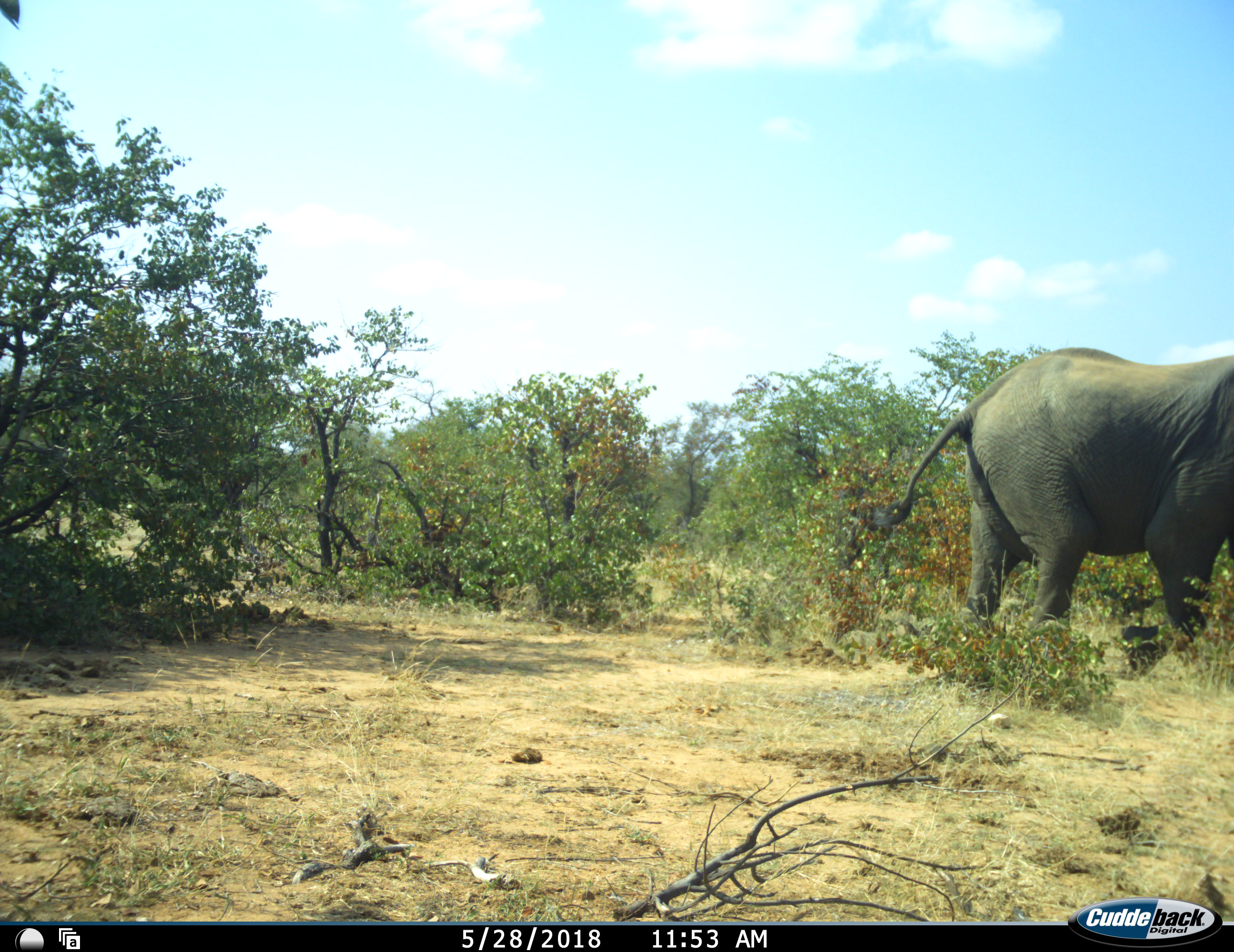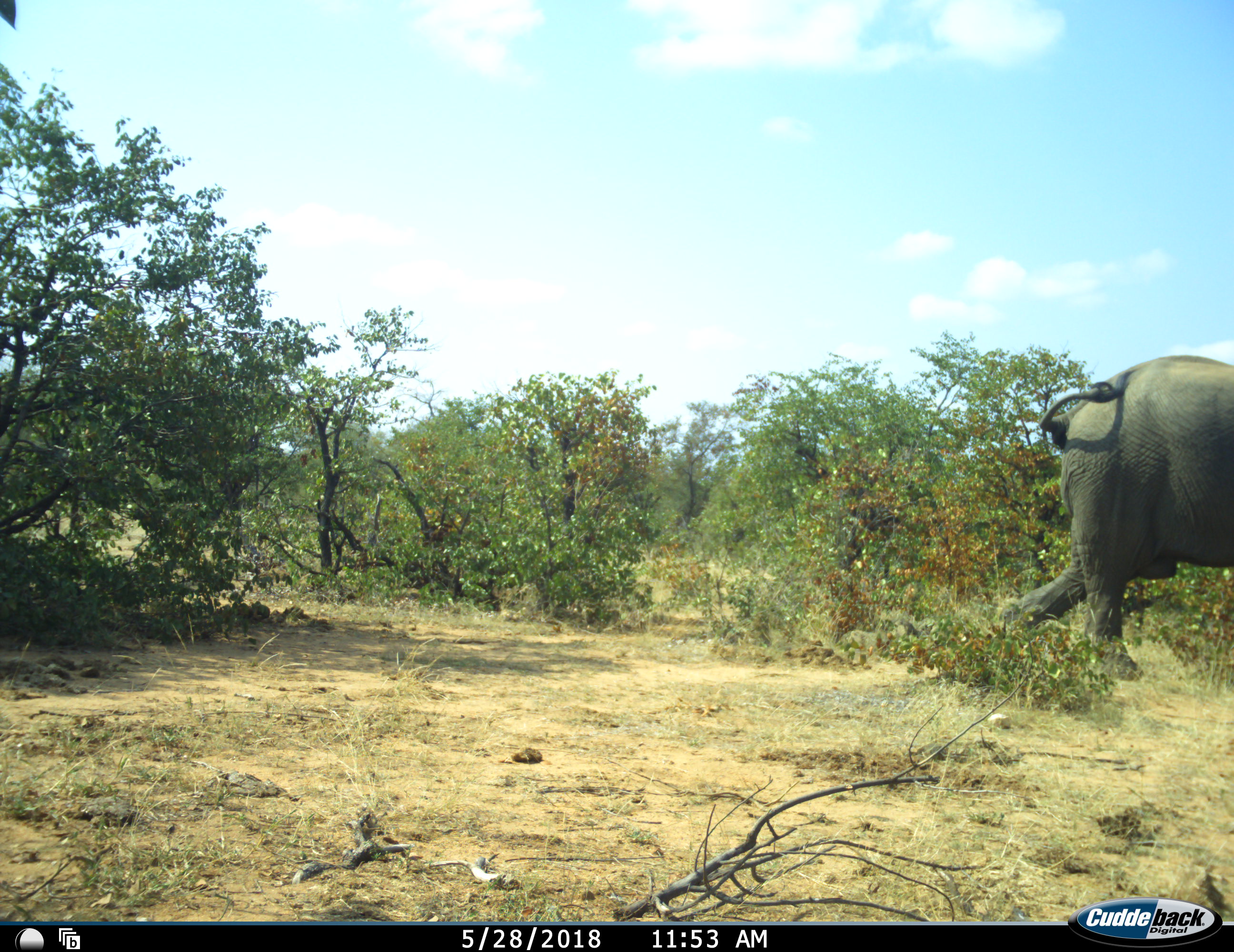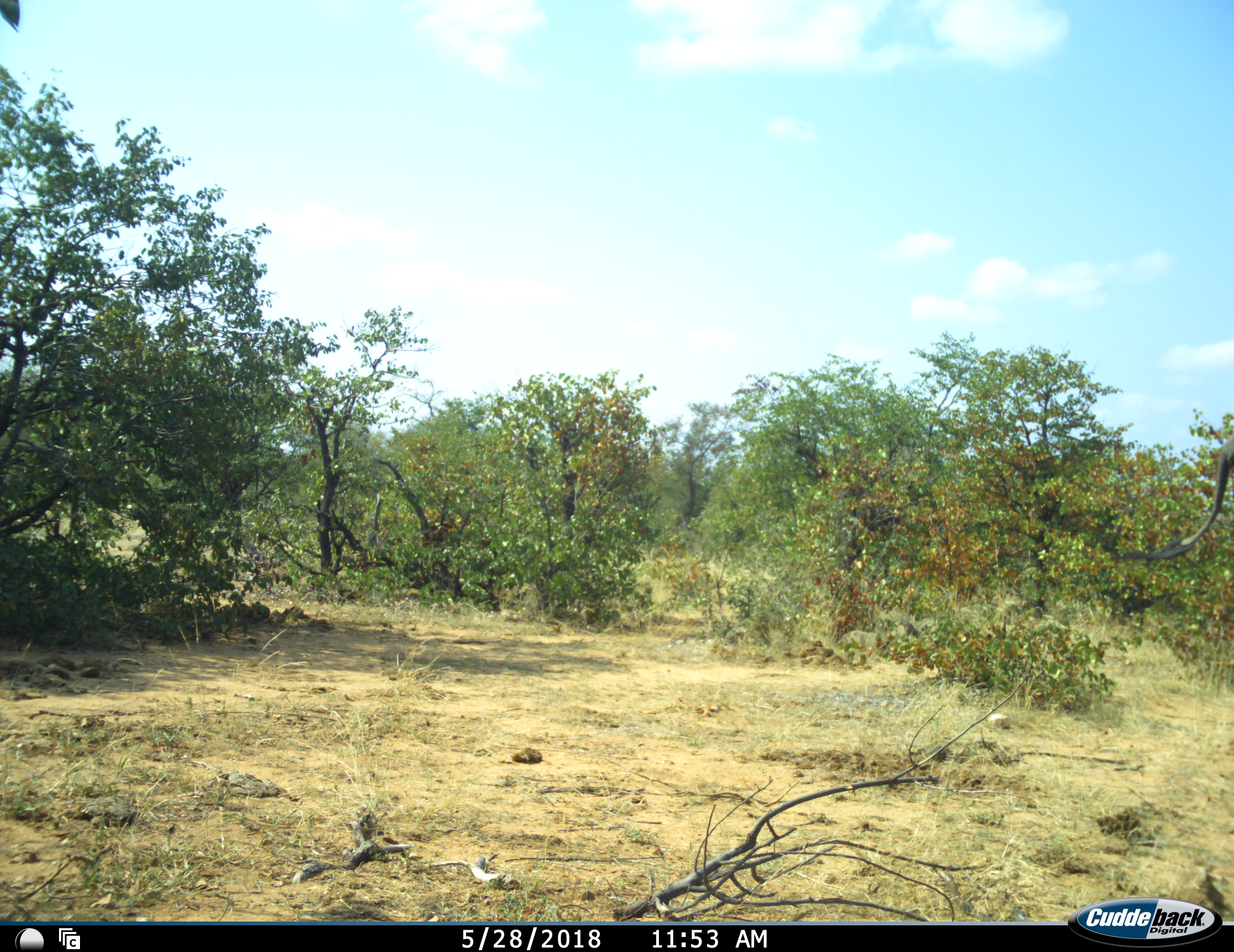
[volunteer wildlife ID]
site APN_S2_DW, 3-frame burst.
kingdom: Animalia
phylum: Chordata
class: Mammalia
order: Proboscidea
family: Elephantidae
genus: Loxodonta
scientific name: Loxodonta africana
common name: african bush elephant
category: elephant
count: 1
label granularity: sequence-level